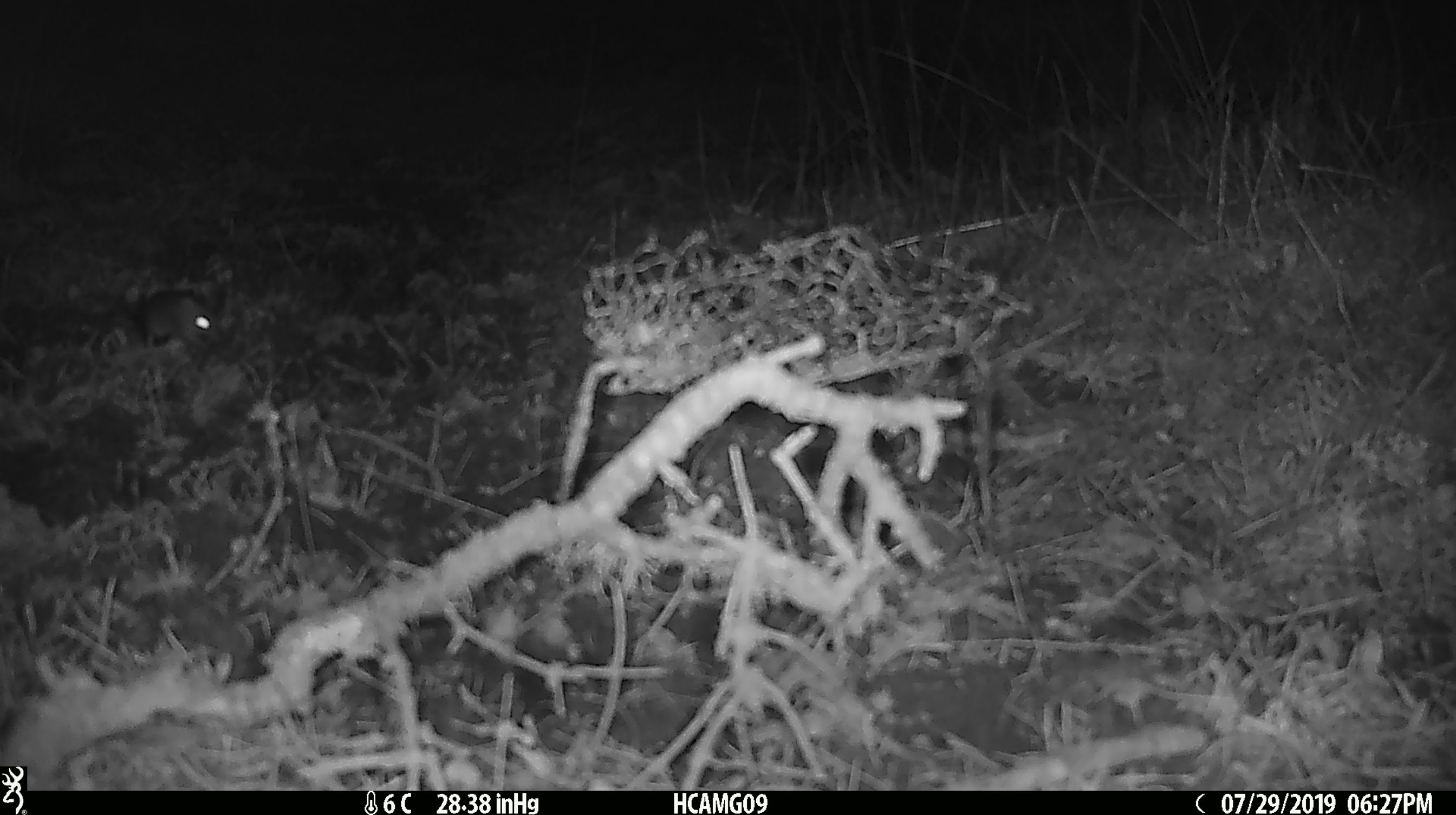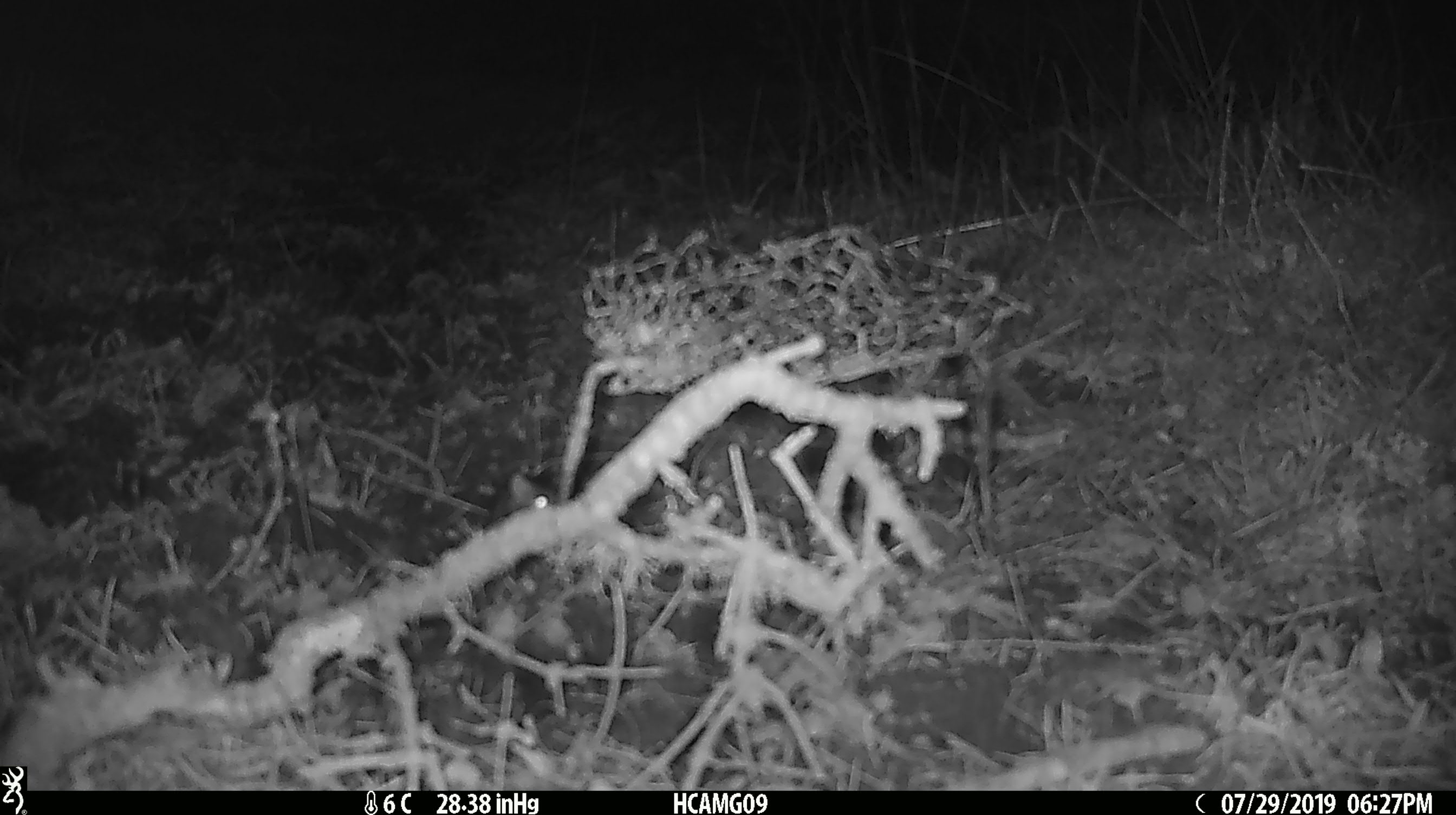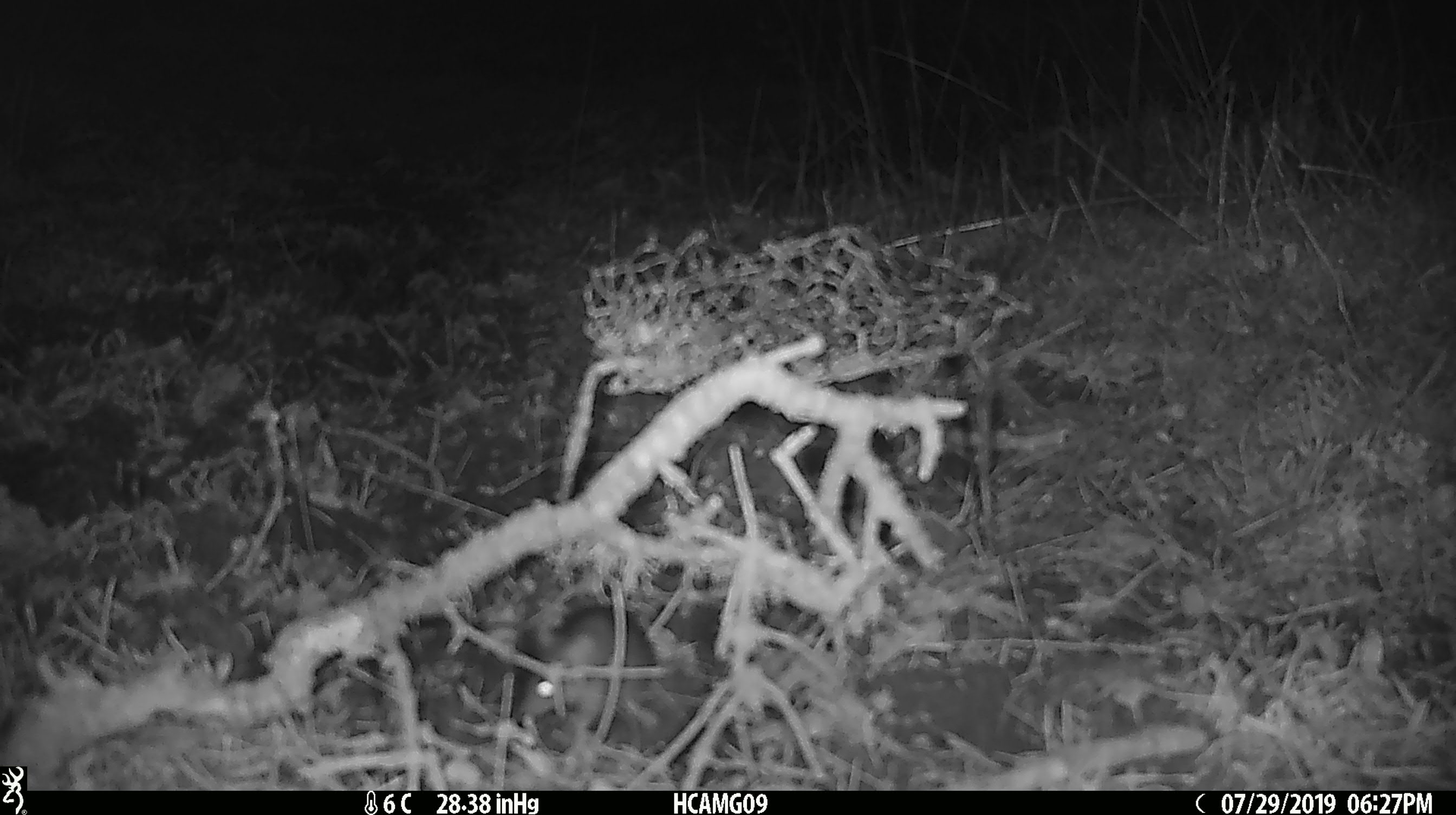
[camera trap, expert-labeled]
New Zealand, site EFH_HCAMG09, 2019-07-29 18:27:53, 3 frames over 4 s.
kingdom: Animalia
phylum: Chordata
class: Mammalia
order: Rodentia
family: Muridae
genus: Mus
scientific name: Mus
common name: mouse